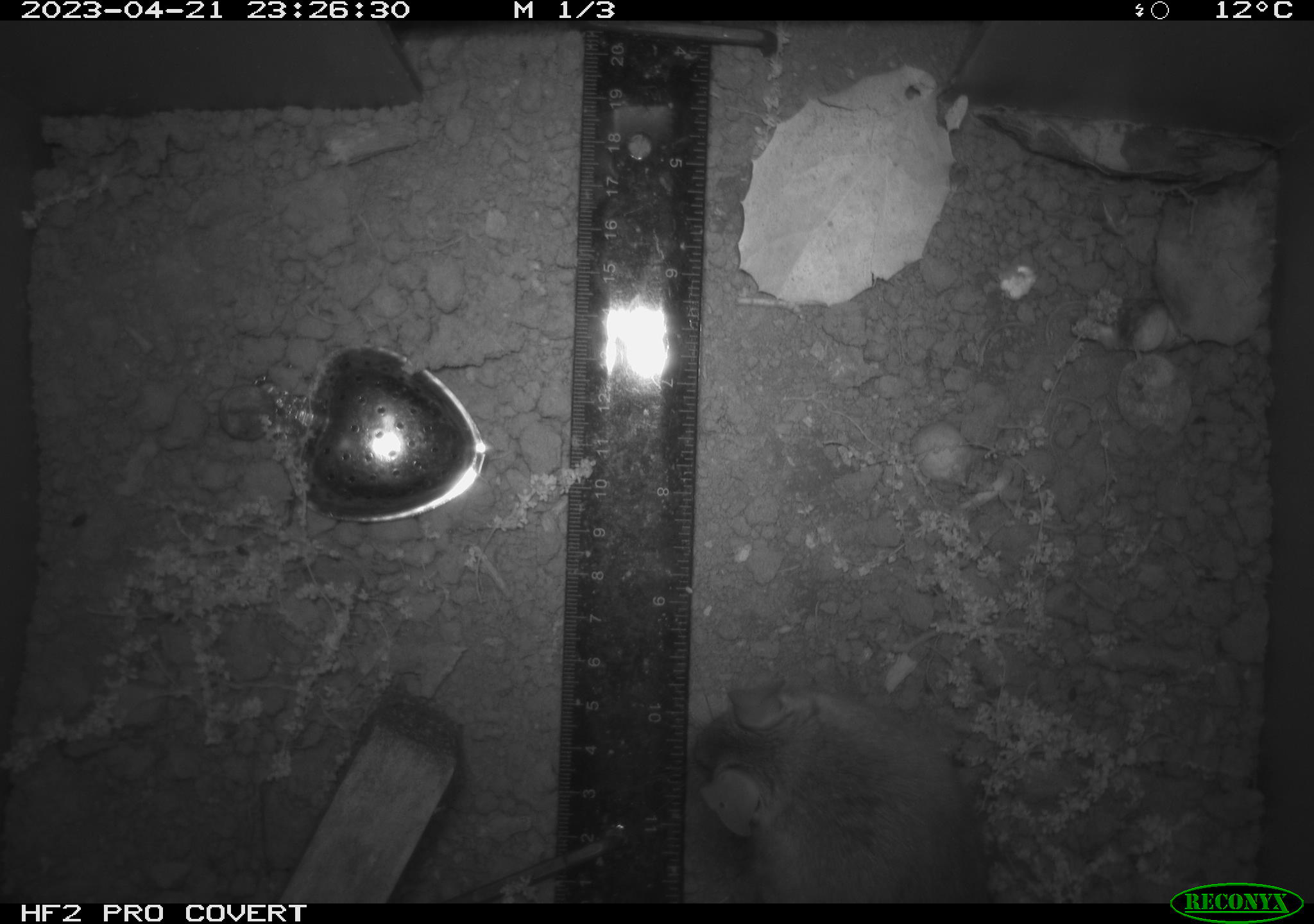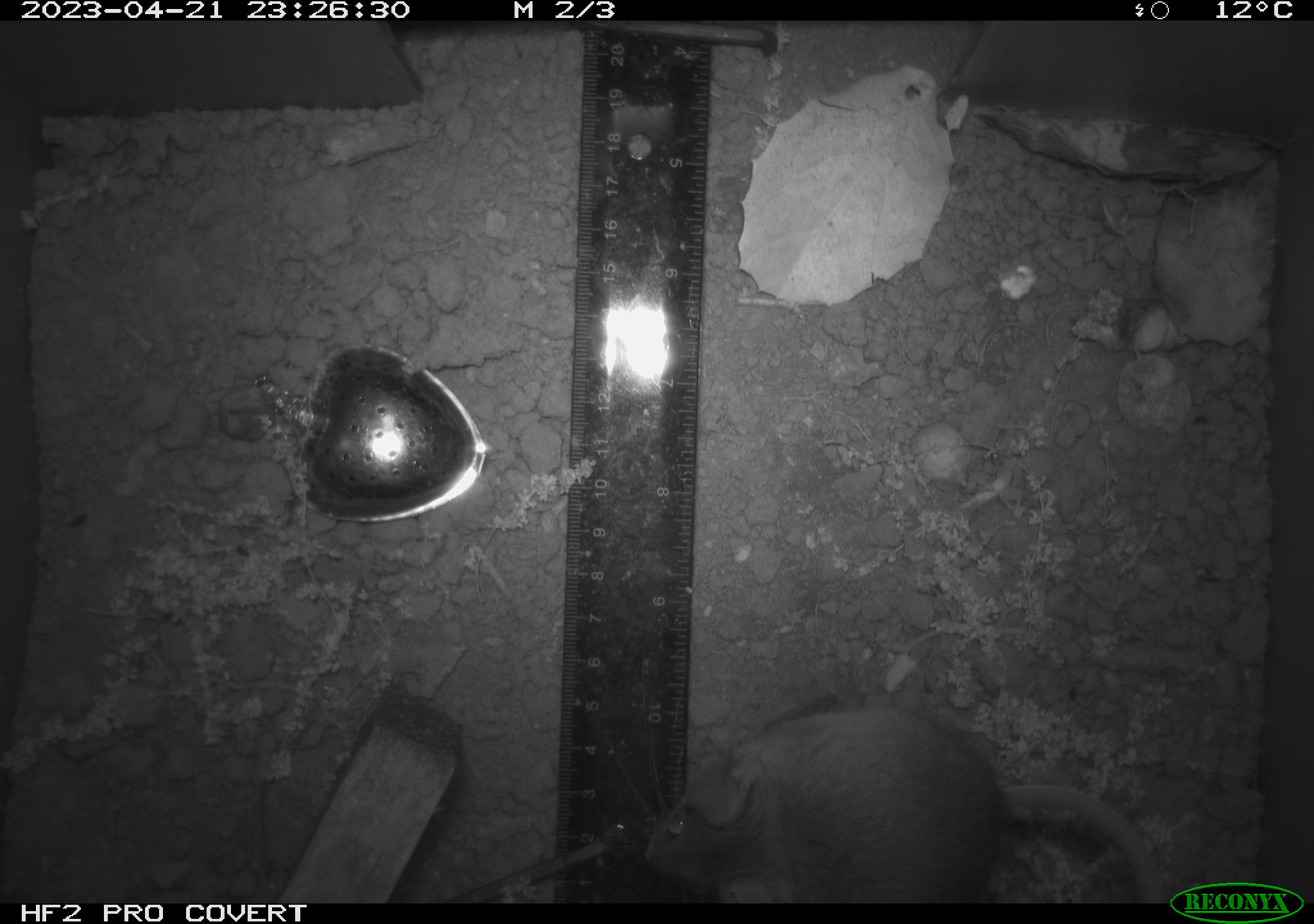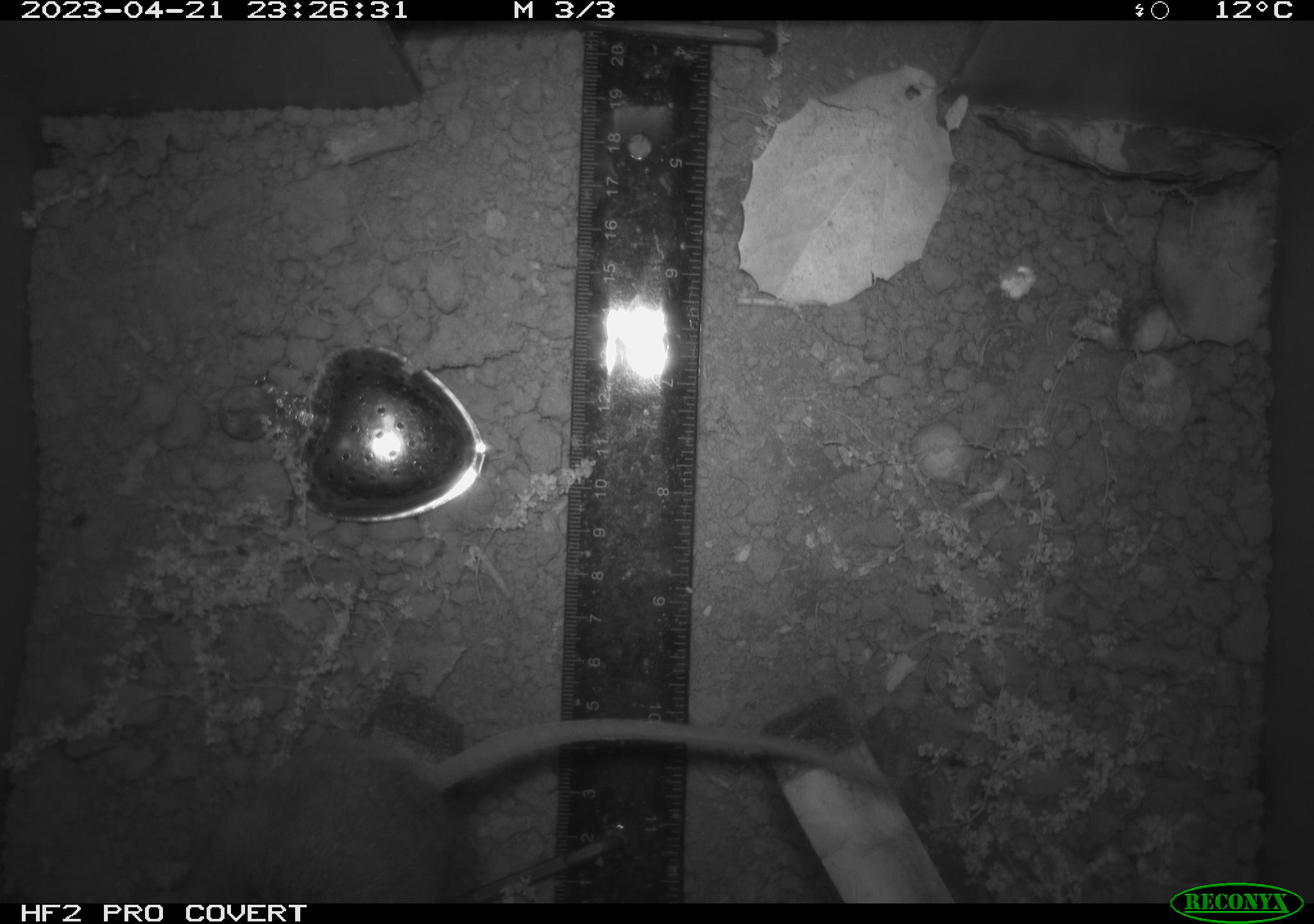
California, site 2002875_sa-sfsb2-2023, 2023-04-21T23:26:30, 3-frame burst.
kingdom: Animalia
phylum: Chordata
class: Mammalia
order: Rodentia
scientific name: Rodentia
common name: mouse species